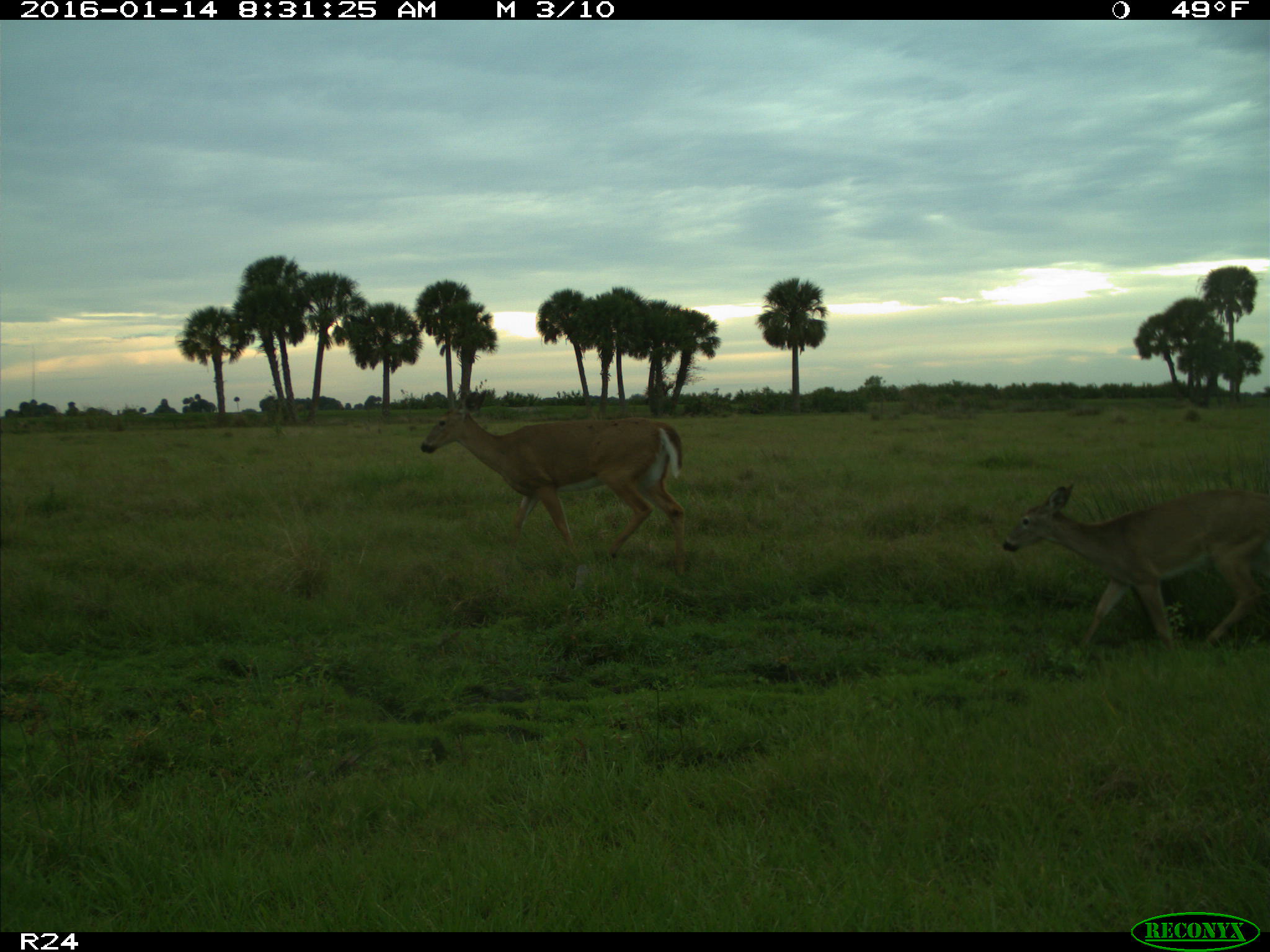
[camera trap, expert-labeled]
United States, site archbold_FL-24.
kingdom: Animalia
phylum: Chordata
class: Mammalia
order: Artiodactyla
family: Cervidae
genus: Odocoileus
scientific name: Odocoileus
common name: deer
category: unidentified deer